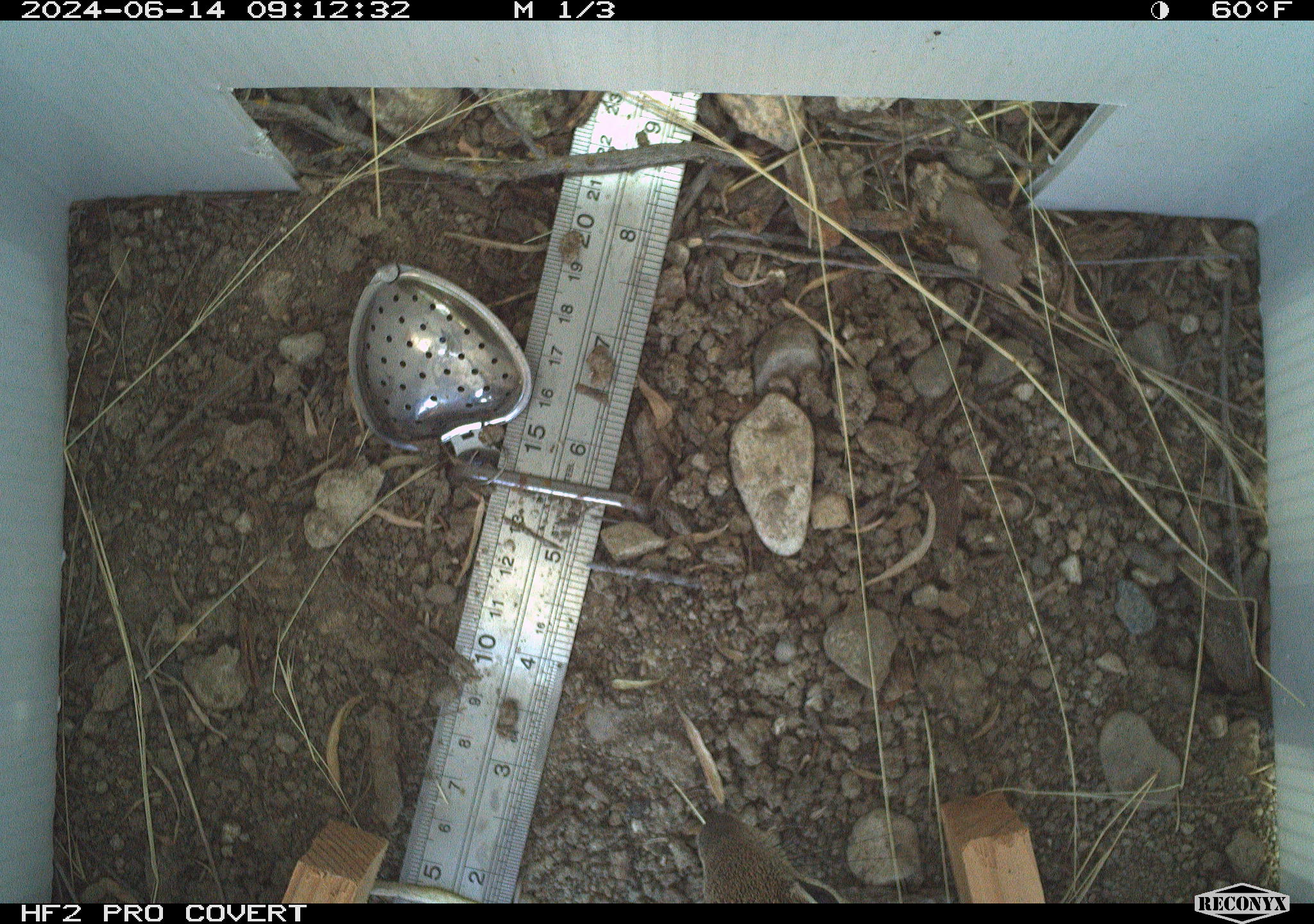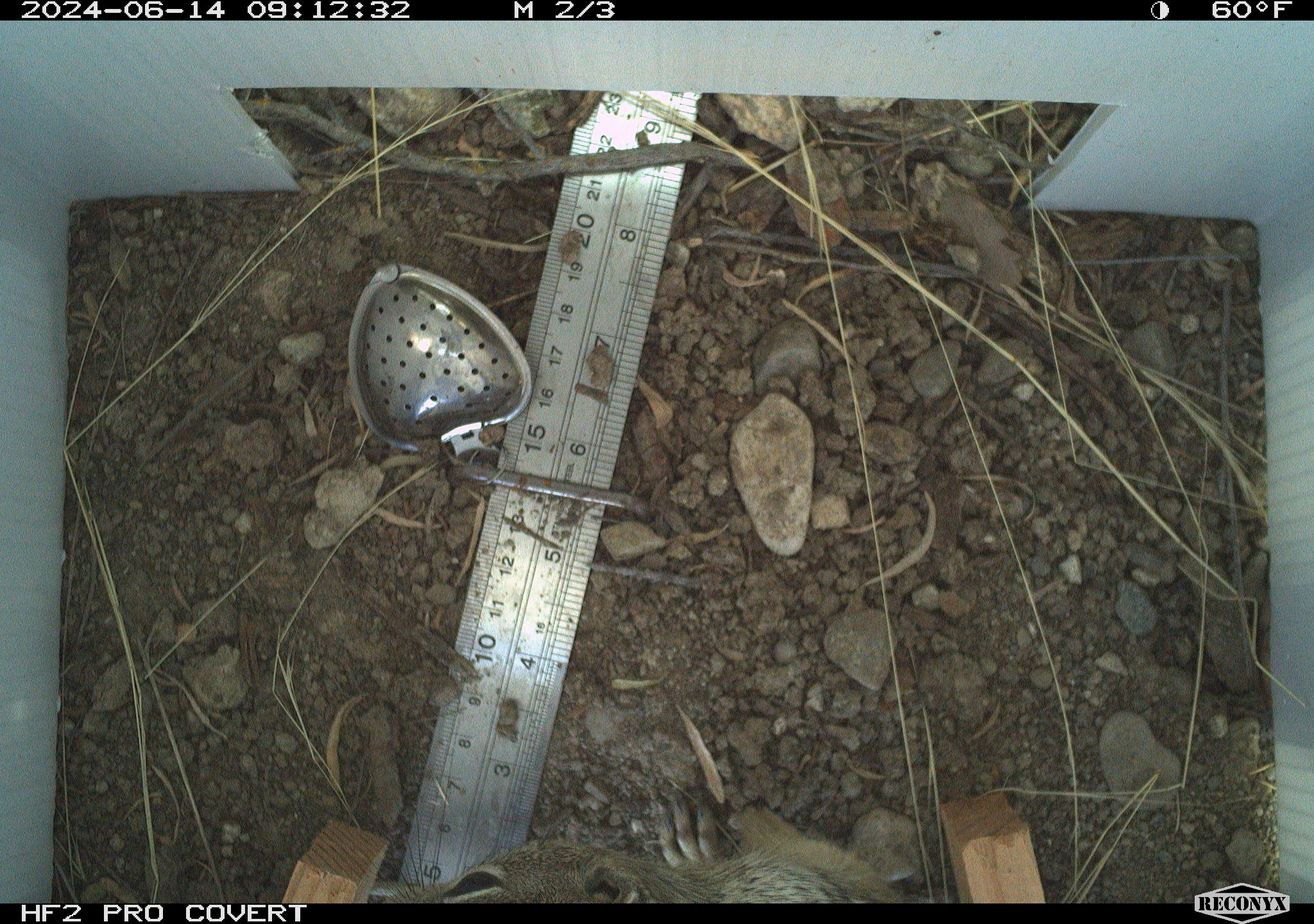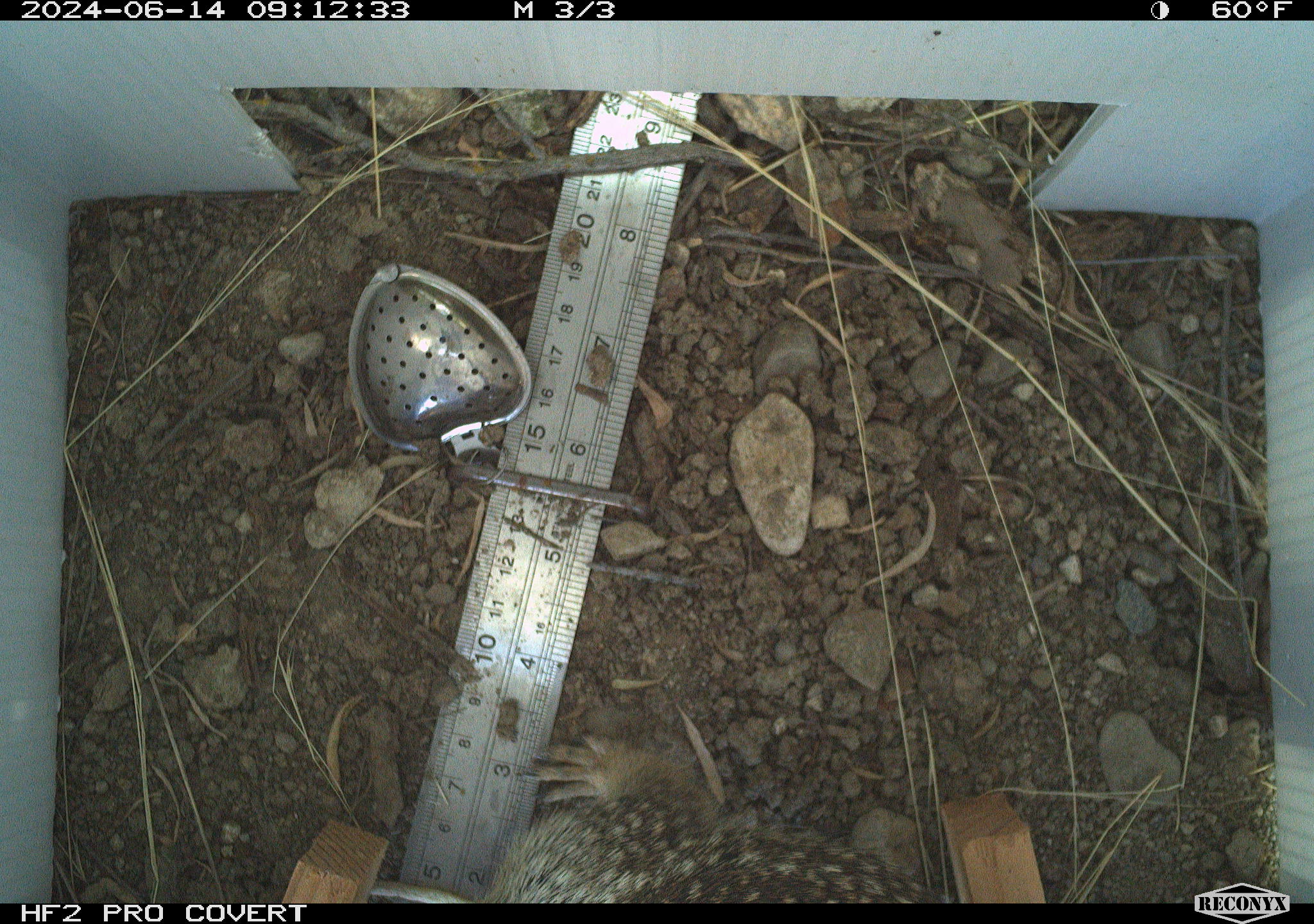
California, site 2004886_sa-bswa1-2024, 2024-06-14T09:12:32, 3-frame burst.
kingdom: Animalia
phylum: Chordata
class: Mammalia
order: Rodentia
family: Sciuridae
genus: Otospermophilus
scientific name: Otospermophilus beecheyi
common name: california ground squirrel